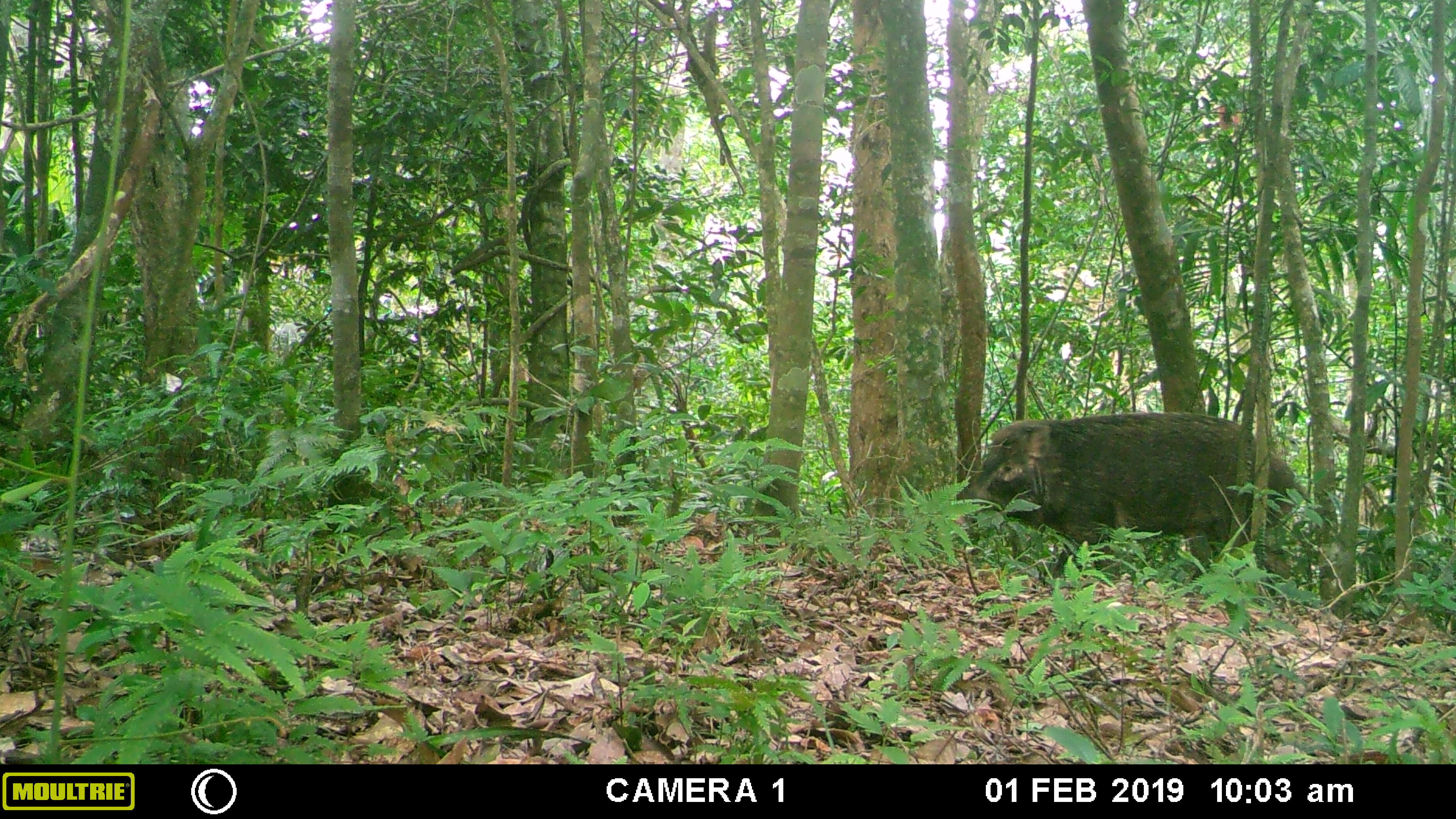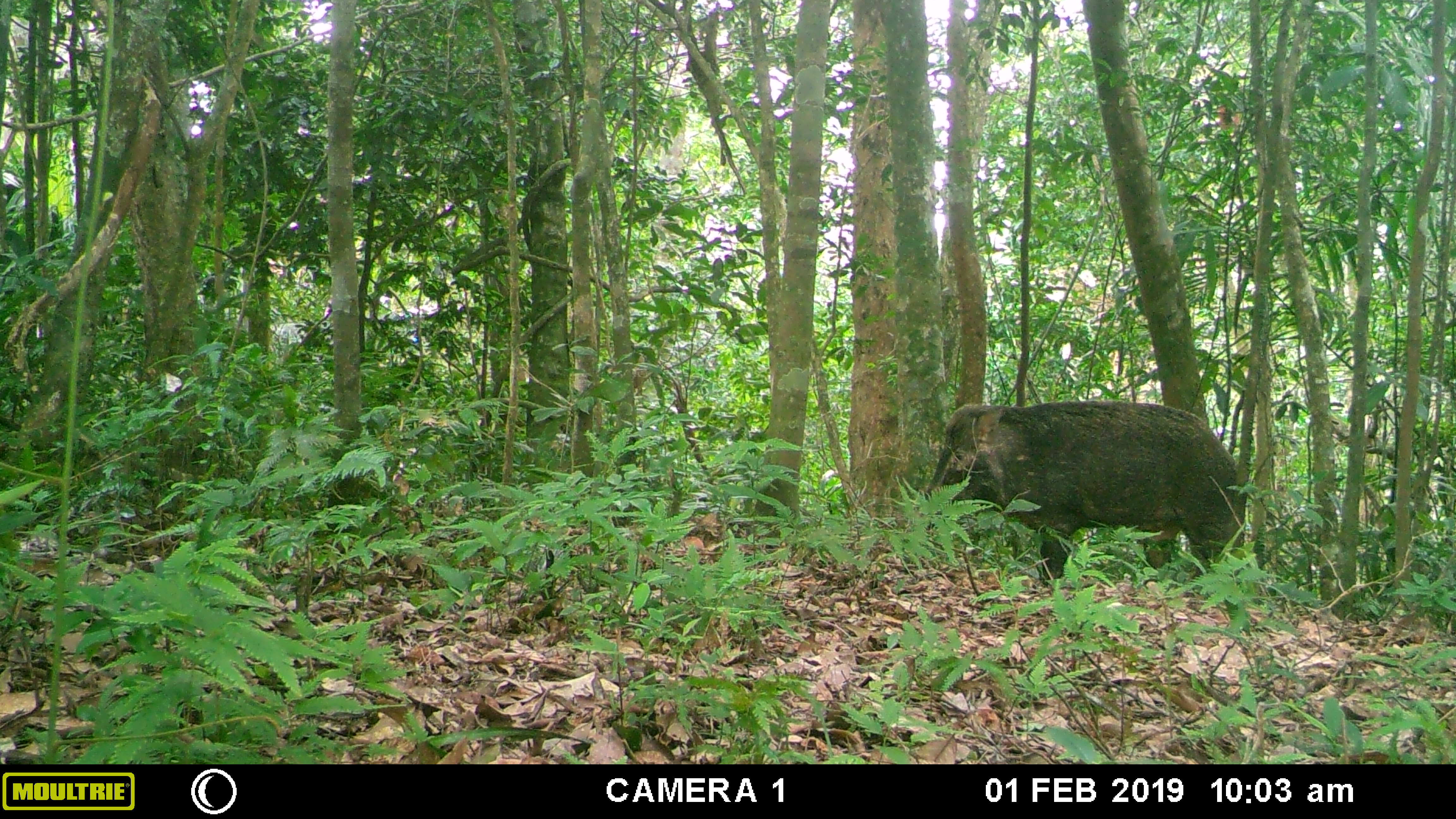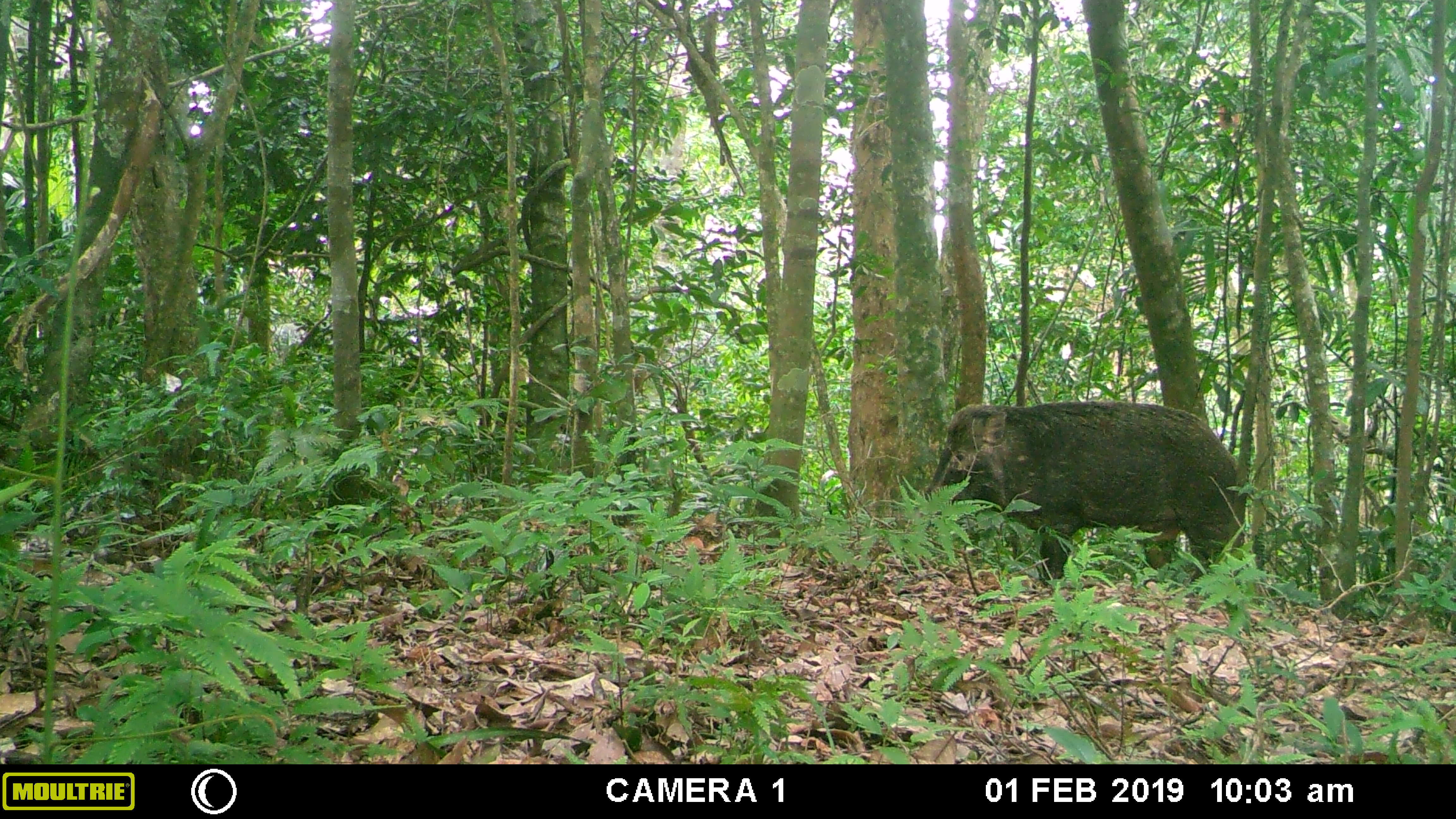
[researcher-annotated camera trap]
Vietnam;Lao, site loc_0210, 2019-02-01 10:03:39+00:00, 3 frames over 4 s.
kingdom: Animalia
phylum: Chordata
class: Mammalia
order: Artiodactyla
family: Suidae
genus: Sus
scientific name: Sus scrofa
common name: eurasian wild pig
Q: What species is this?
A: Eurasian wild pig (Sus scrofa).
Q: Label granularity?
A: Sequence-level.